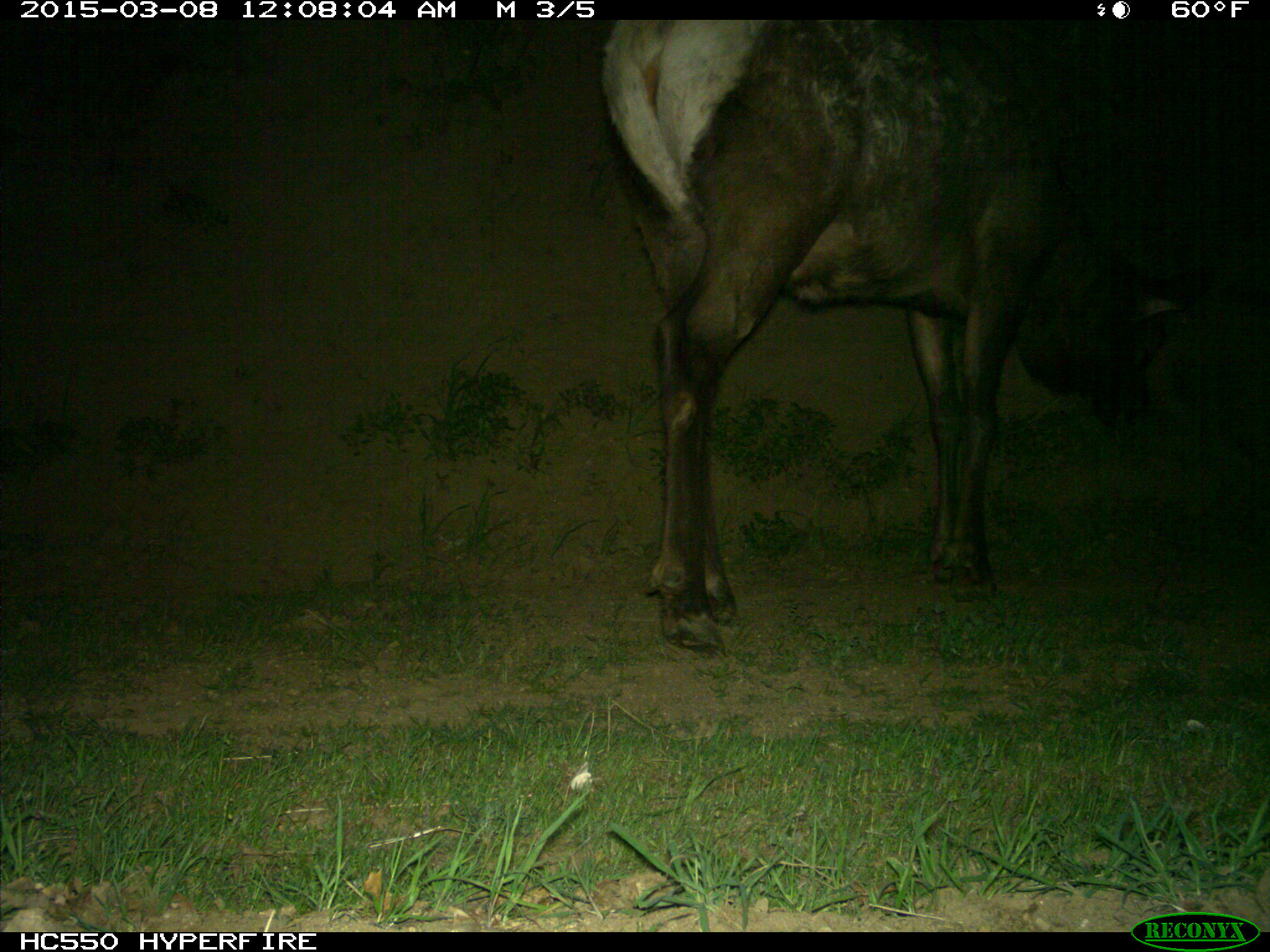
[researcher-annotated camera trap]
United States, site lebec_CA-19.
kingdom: Animalia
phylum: Chordata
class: Mammalia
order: Artiodactyla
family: Cervidae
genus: Cervus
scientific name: Cervus canadensis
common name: elk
Cervus canadensis (elk).